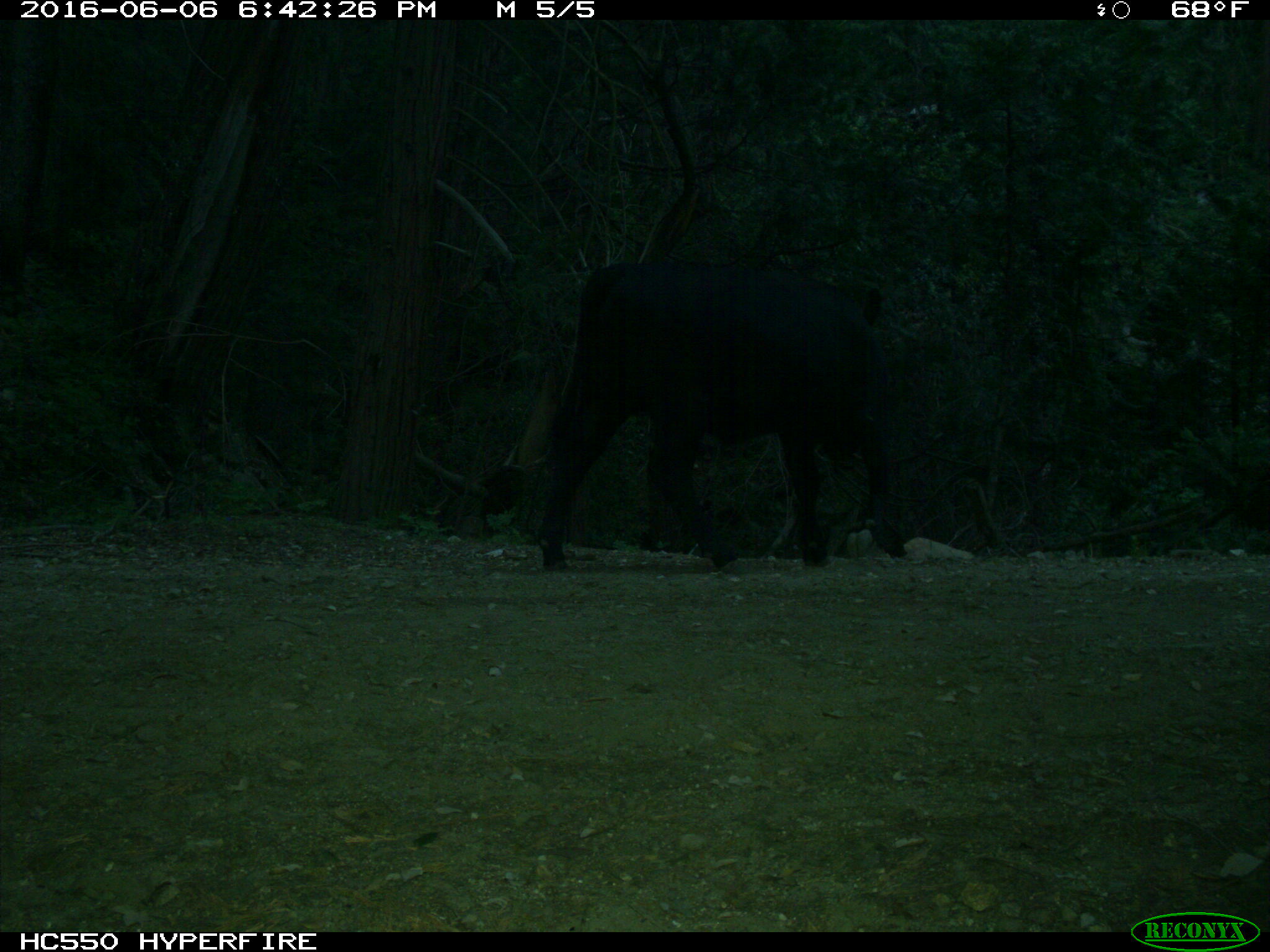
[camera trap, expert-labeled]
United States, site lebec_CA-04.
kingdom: Animalia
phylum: Chordata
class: Mammalia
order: Artiodactyla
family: Bovidae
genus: Bos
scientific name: Bos taurus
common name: domestic cow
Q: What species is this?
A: Bos taurus (domestic cow).